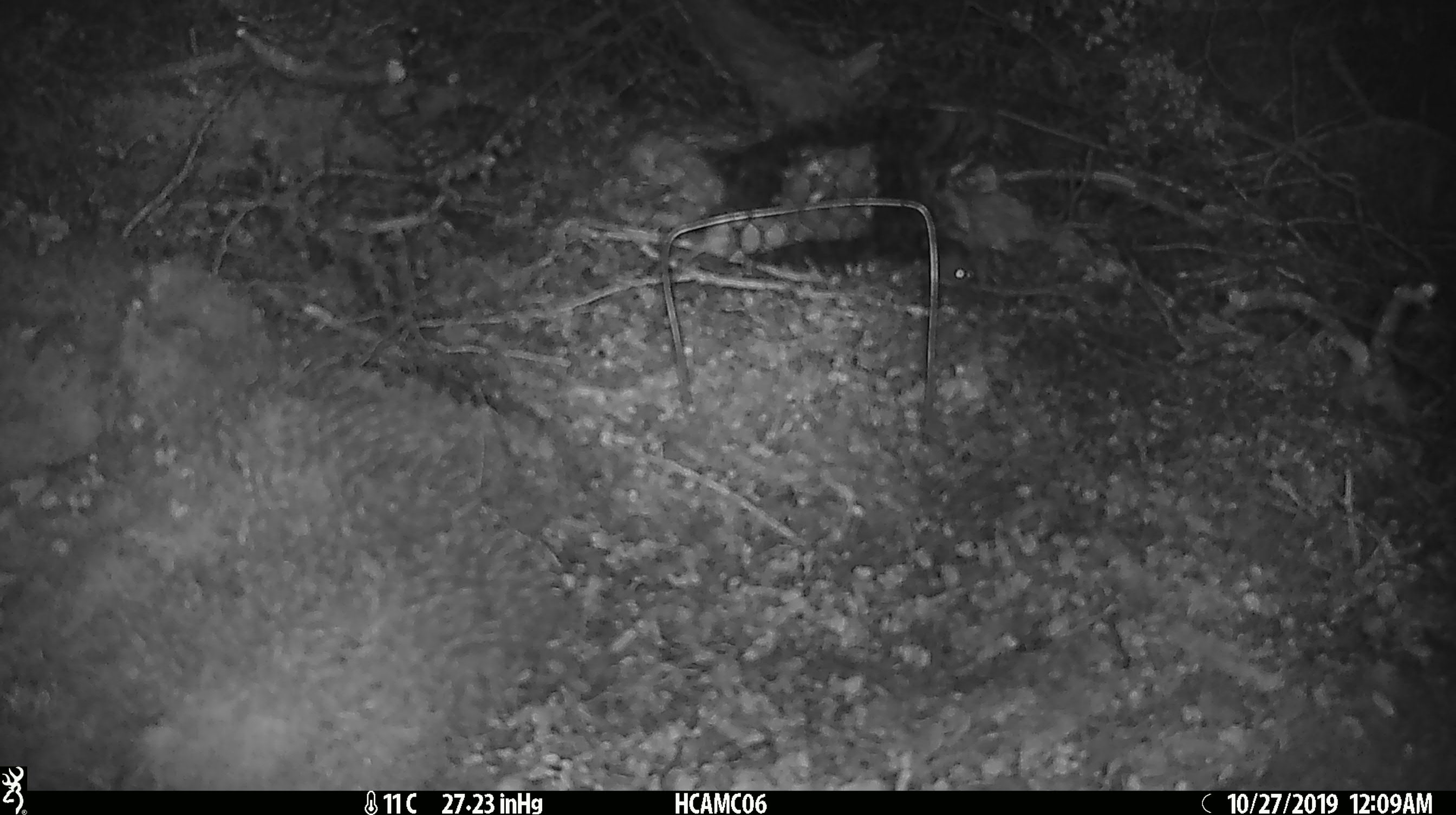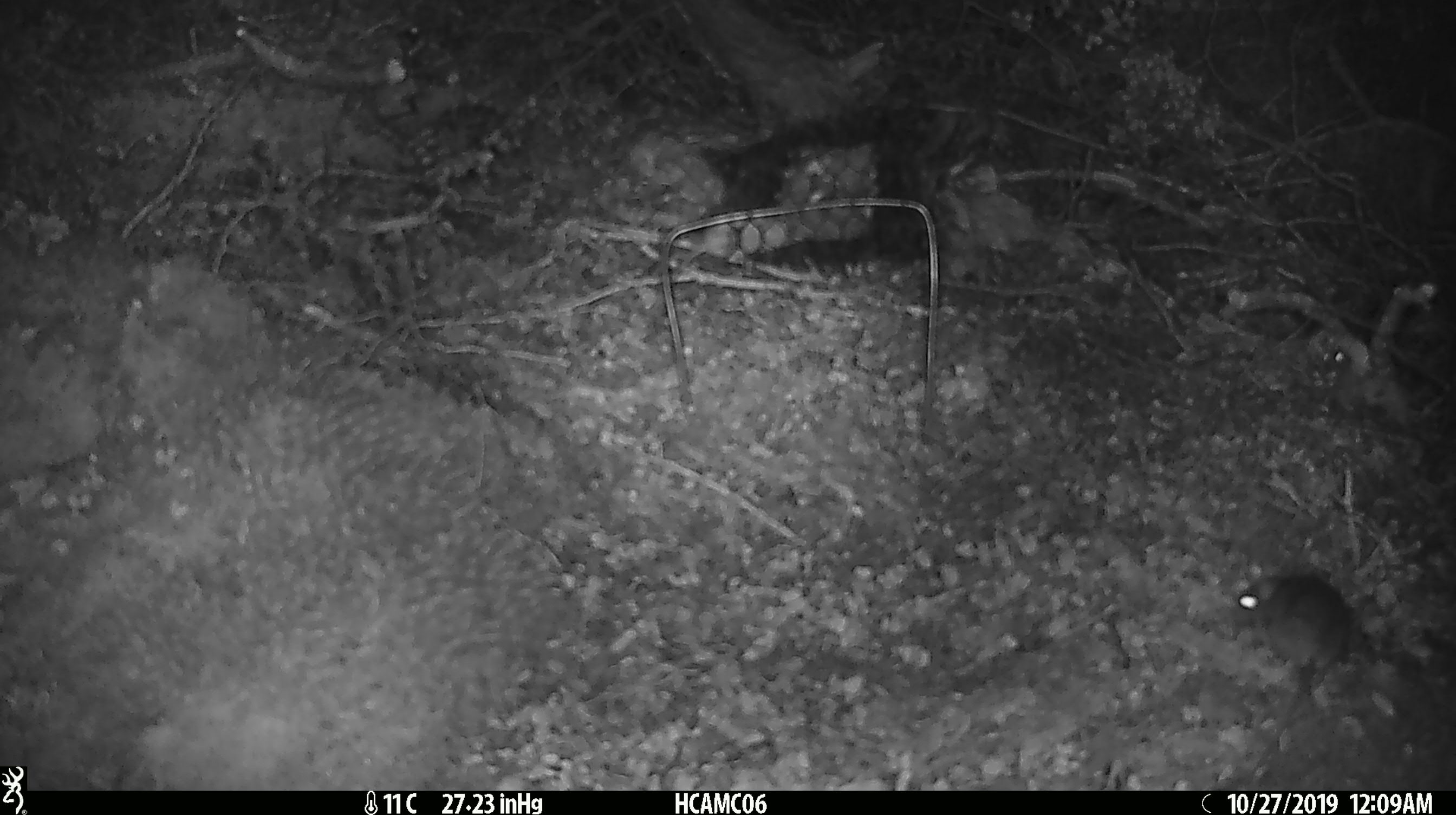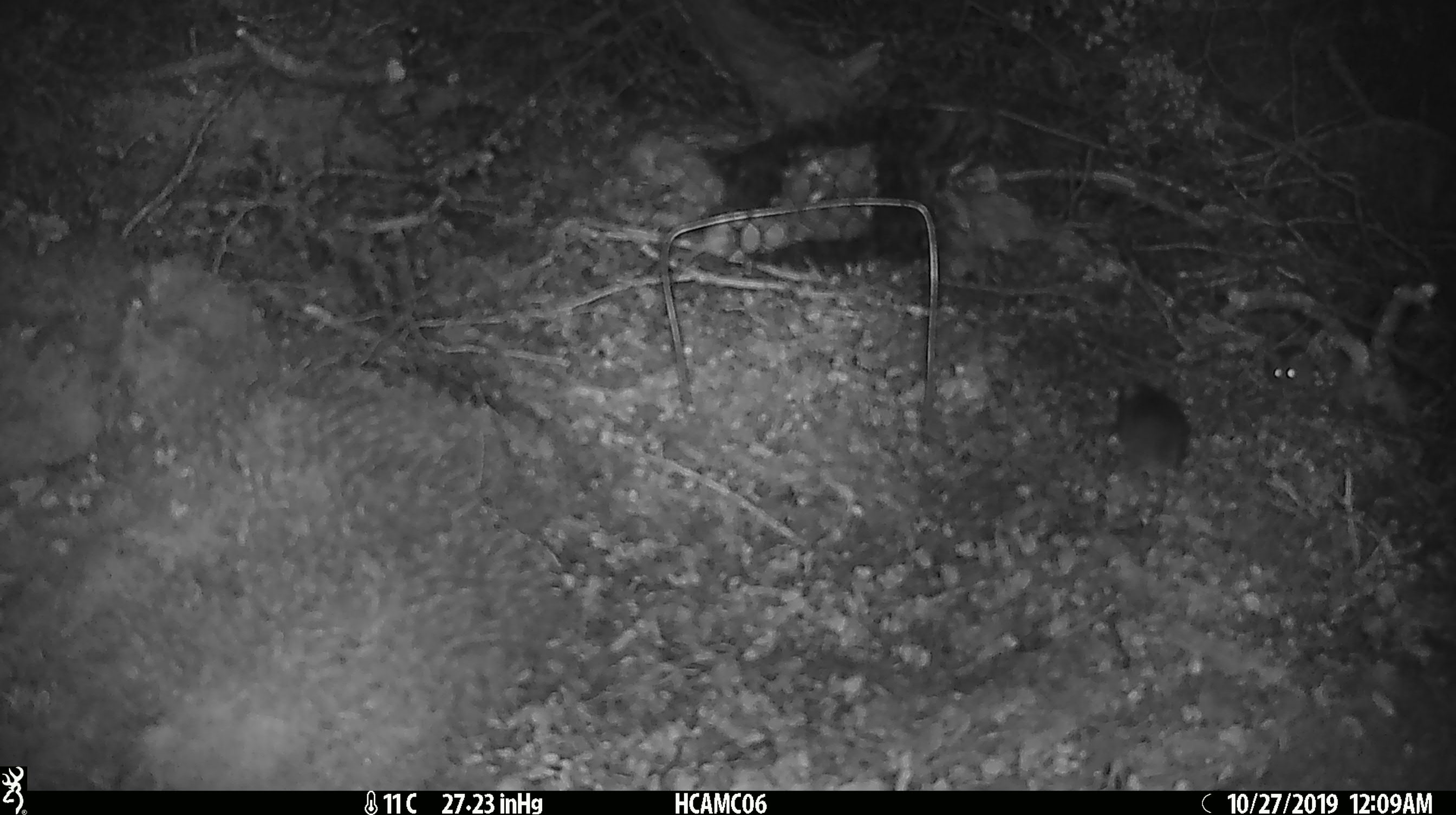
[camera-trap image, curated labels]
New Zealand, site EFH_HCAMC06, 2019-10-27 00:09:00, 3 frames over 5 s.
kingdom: Animalia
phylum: Chordata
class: Mammalia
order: Rodentia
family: Muridae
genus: Mus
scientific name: Mus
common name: mouse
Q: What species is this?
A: Mouse (Mus).